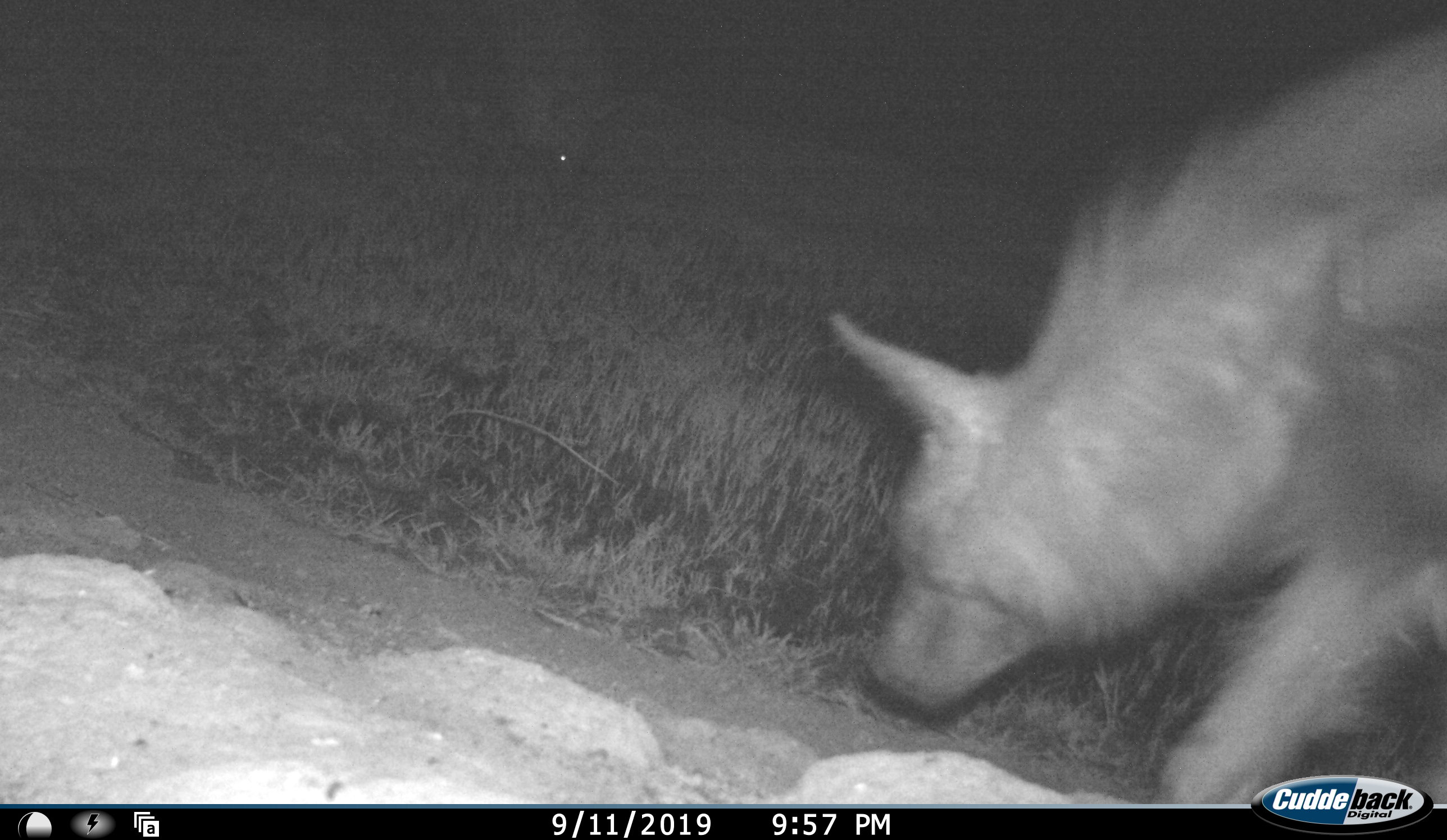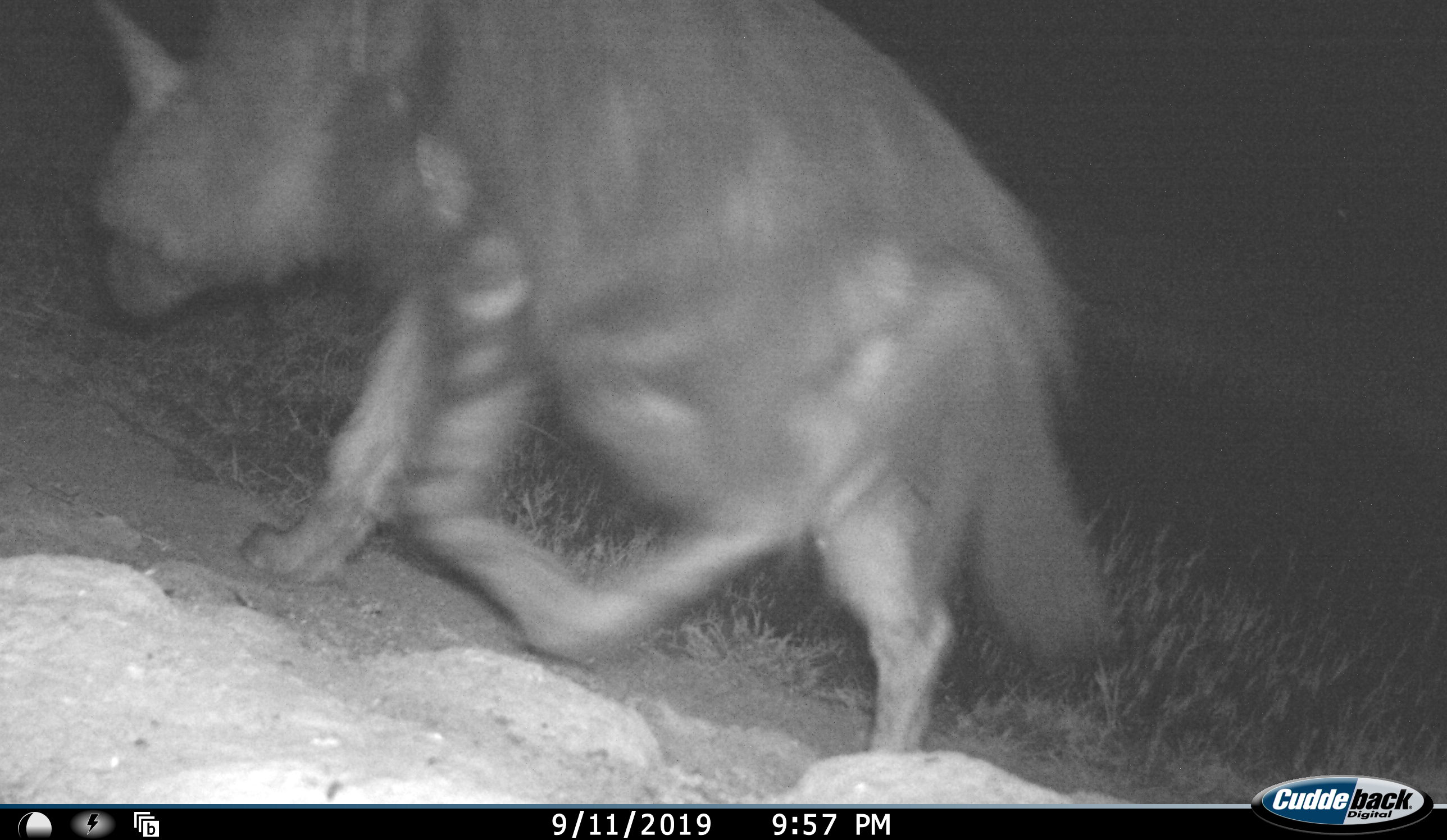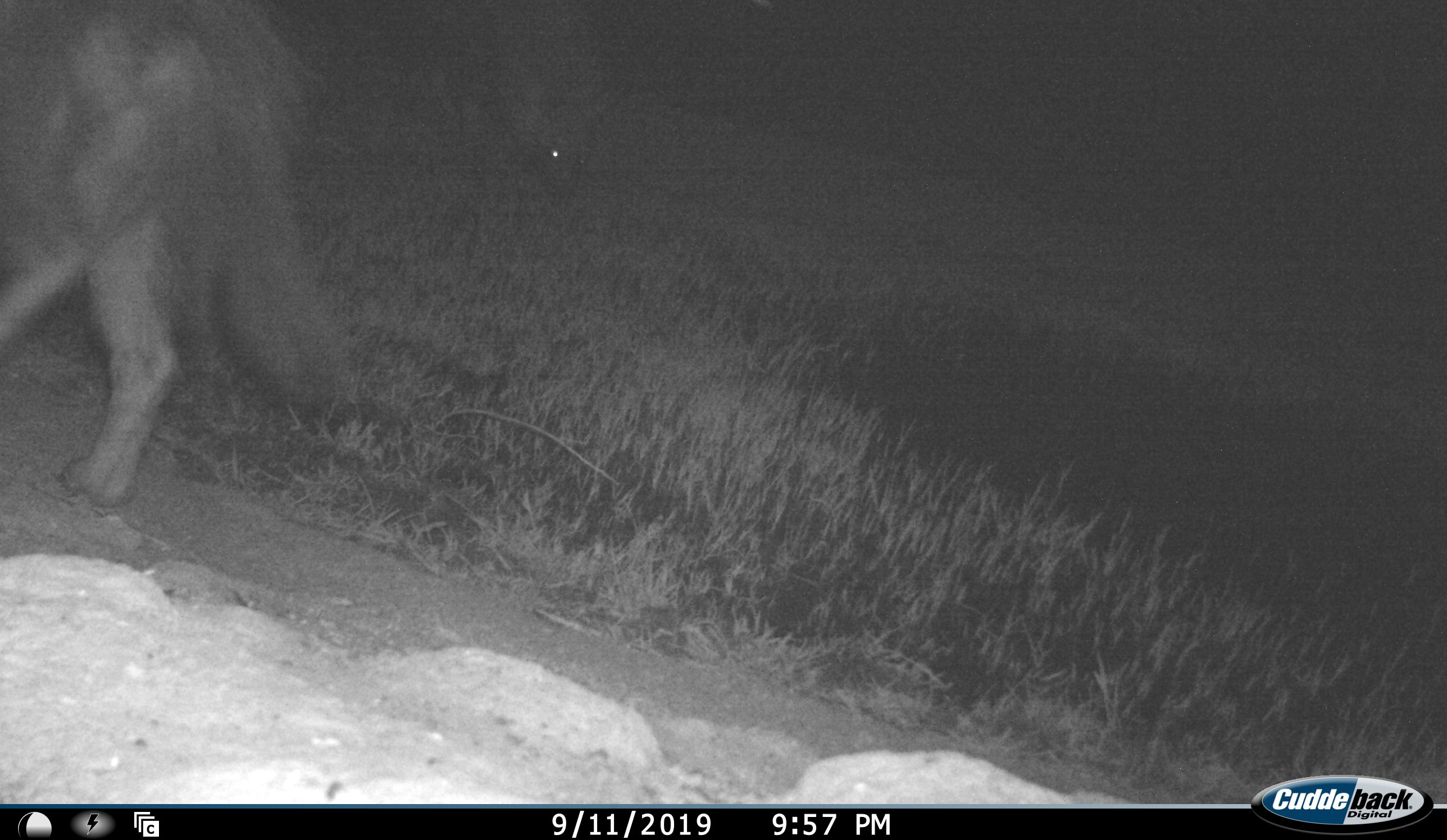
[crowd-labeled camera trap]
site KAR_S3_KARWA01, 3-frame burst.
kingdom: Animalia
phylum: Chordata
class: Mammalia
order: Carnivora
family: Hyaenidae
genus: Parahyaena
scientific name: Parahyaena brunnea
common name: brown hyena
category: hyenabrown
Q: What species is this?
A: Hyenabrown (brown hyena) (Parahyaena brunnea).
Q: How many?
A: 1.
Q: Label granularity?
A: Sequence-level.